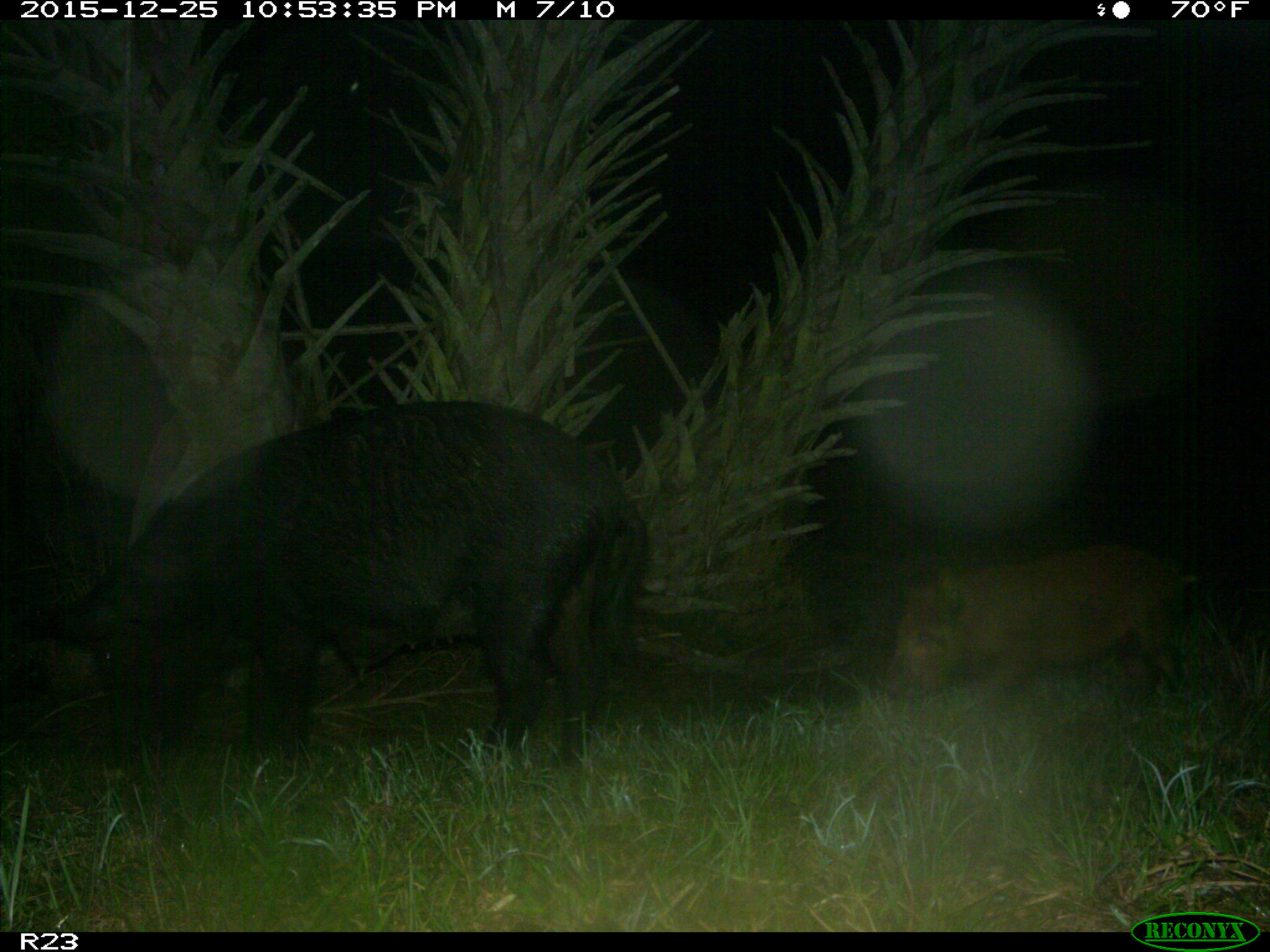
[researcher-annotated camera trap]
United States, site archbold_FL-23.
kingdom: Animalia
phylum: Chordata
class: Mammalia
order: Artiodactyla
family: Suidae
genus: Sus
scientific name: Sus scrofa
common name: wild boar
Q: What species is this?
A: Sus scrofa (wild boar).